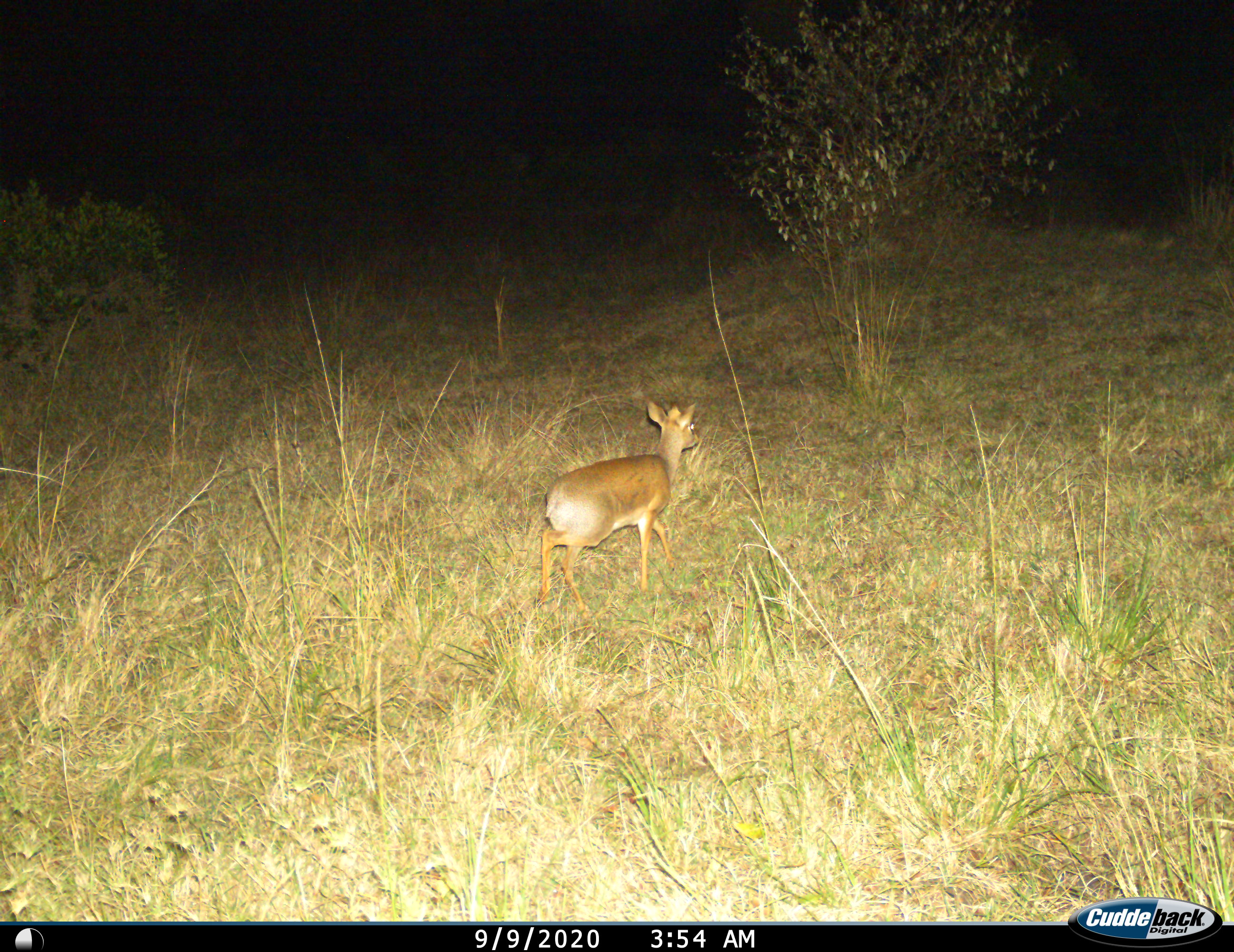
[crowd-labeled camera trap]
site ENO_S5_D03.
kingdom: Animalia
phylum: Chordata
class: Mammalia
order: Artiodactyla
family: Bovidae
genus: Madoqua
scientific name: Madoqua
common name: dik-dik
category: dikdik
Dikdik (dik-dik) (Madoqua), count 1. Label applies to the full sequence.